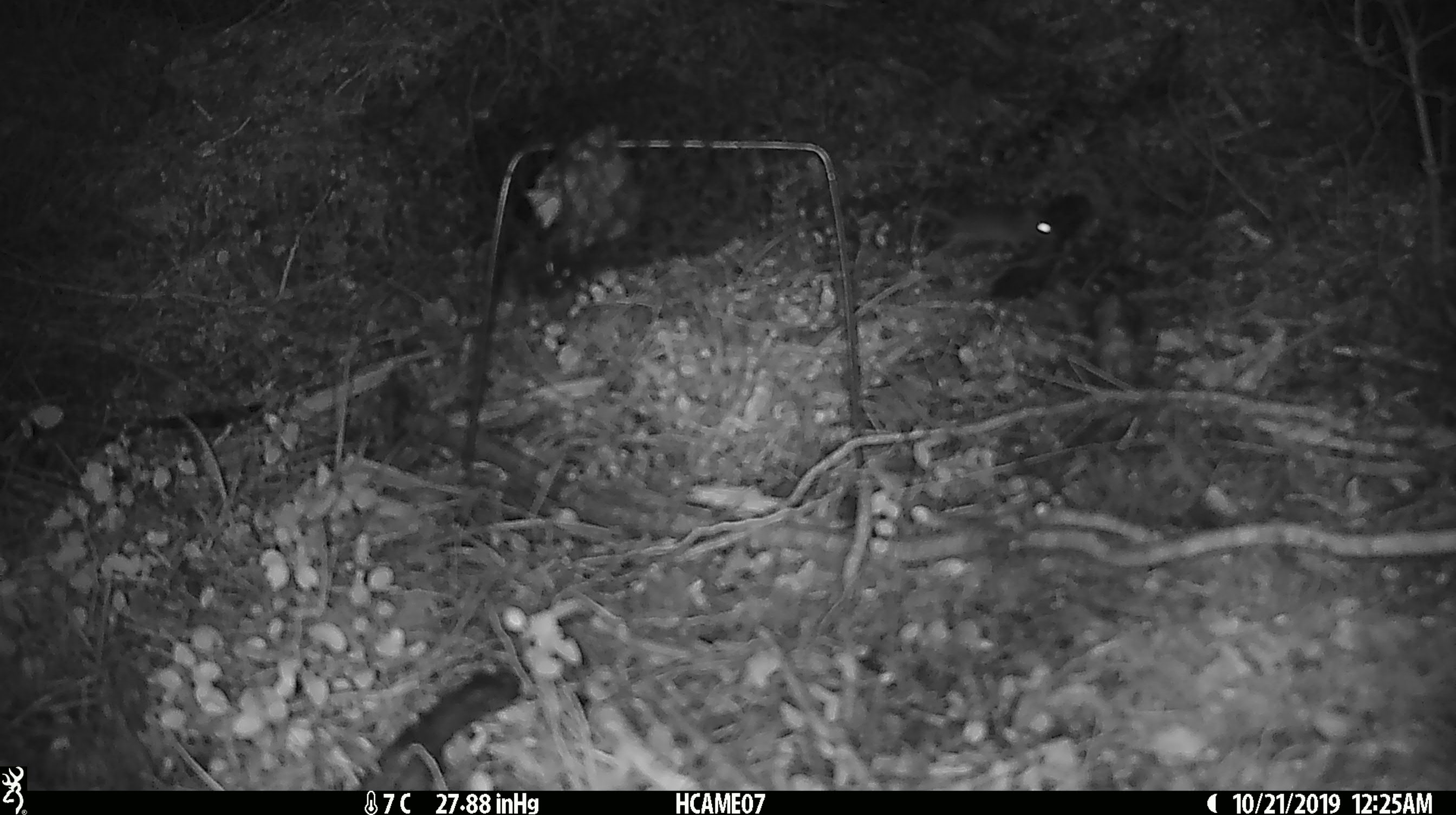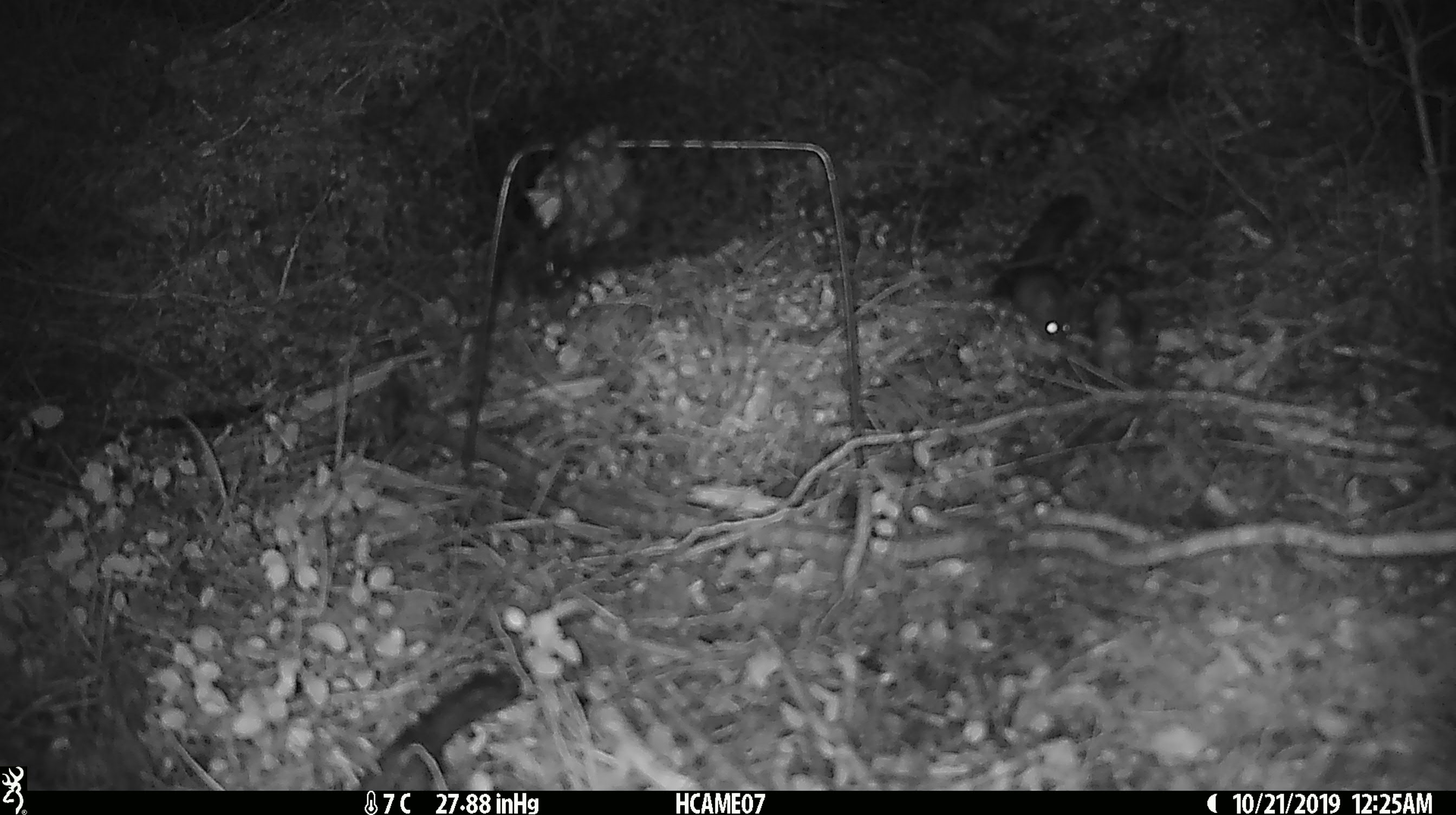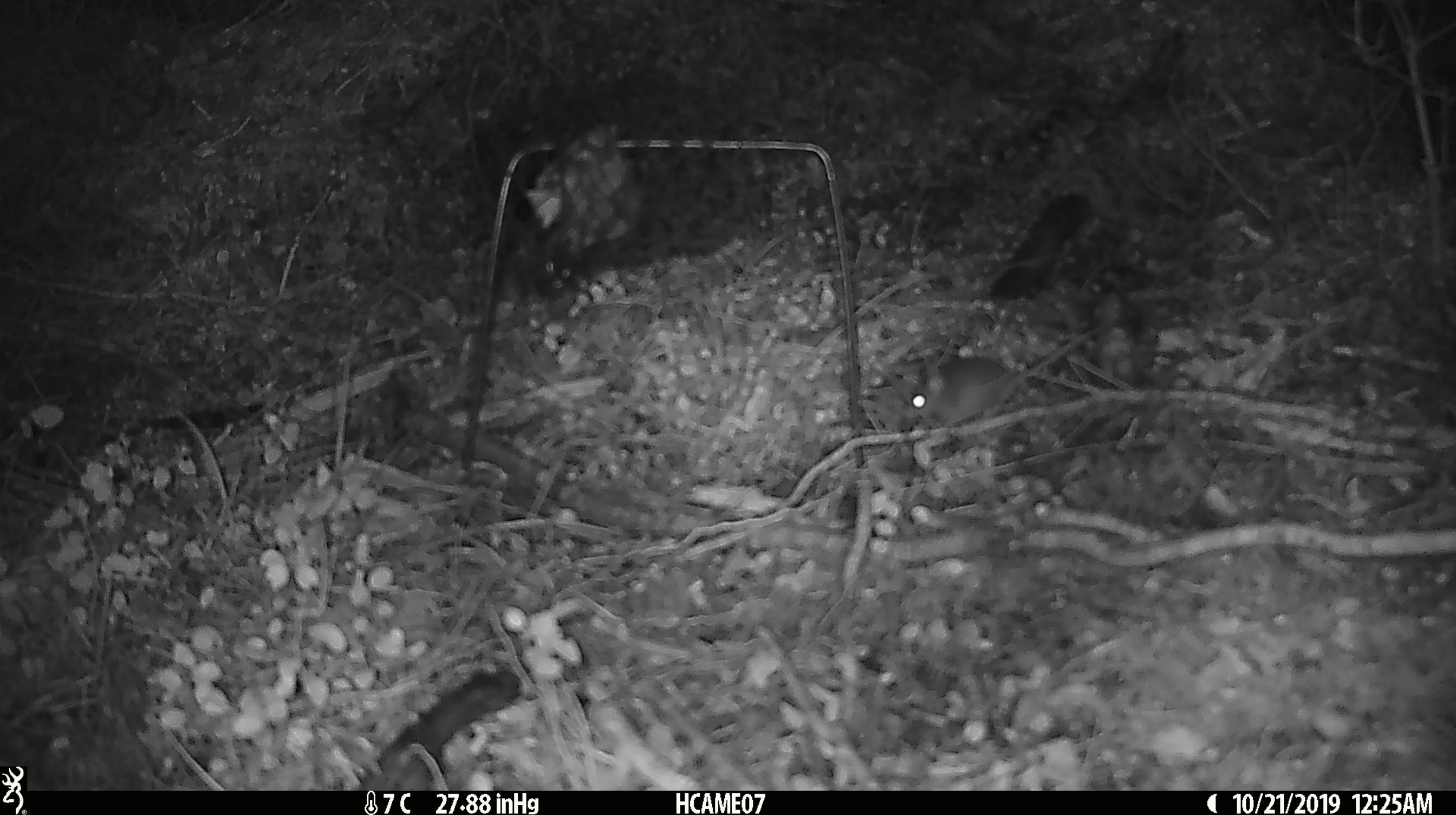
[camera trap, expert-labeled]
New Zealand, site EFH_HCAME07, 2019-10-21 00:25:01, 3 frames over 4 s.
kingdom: Animalia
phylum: Chordata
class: Mammalia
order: Rodentia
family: Muridae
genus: Mus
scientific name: Mus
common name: mouse